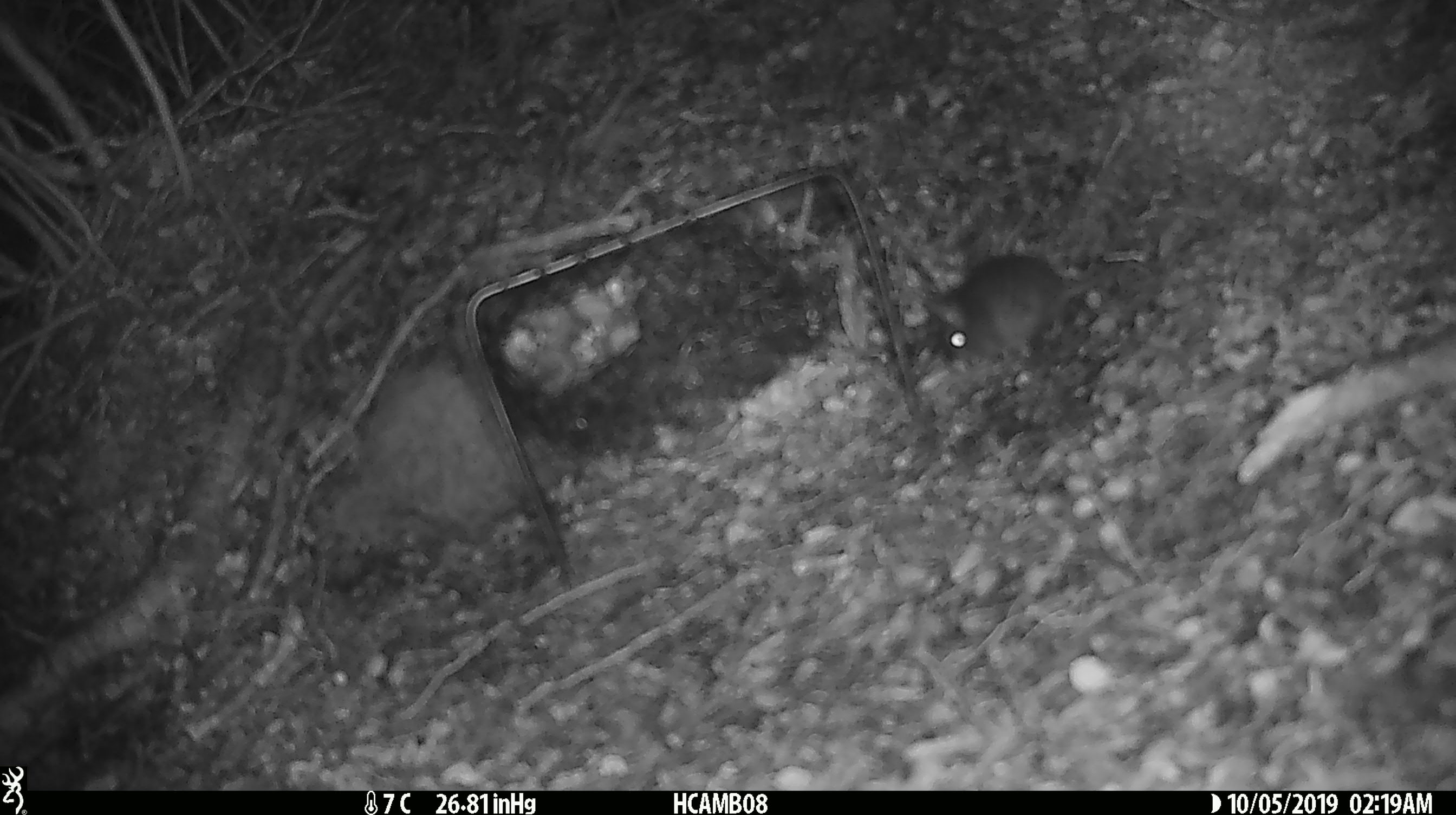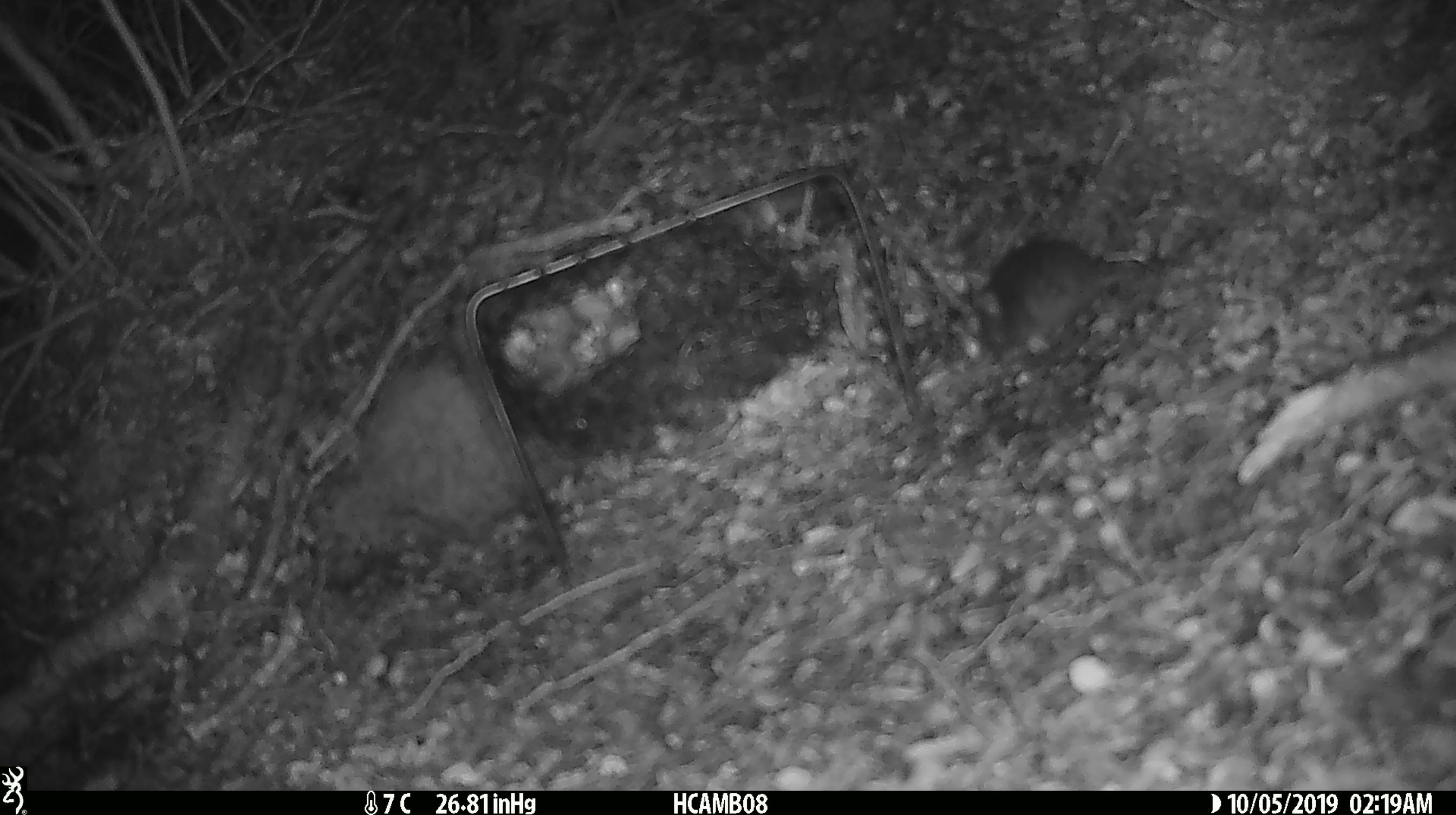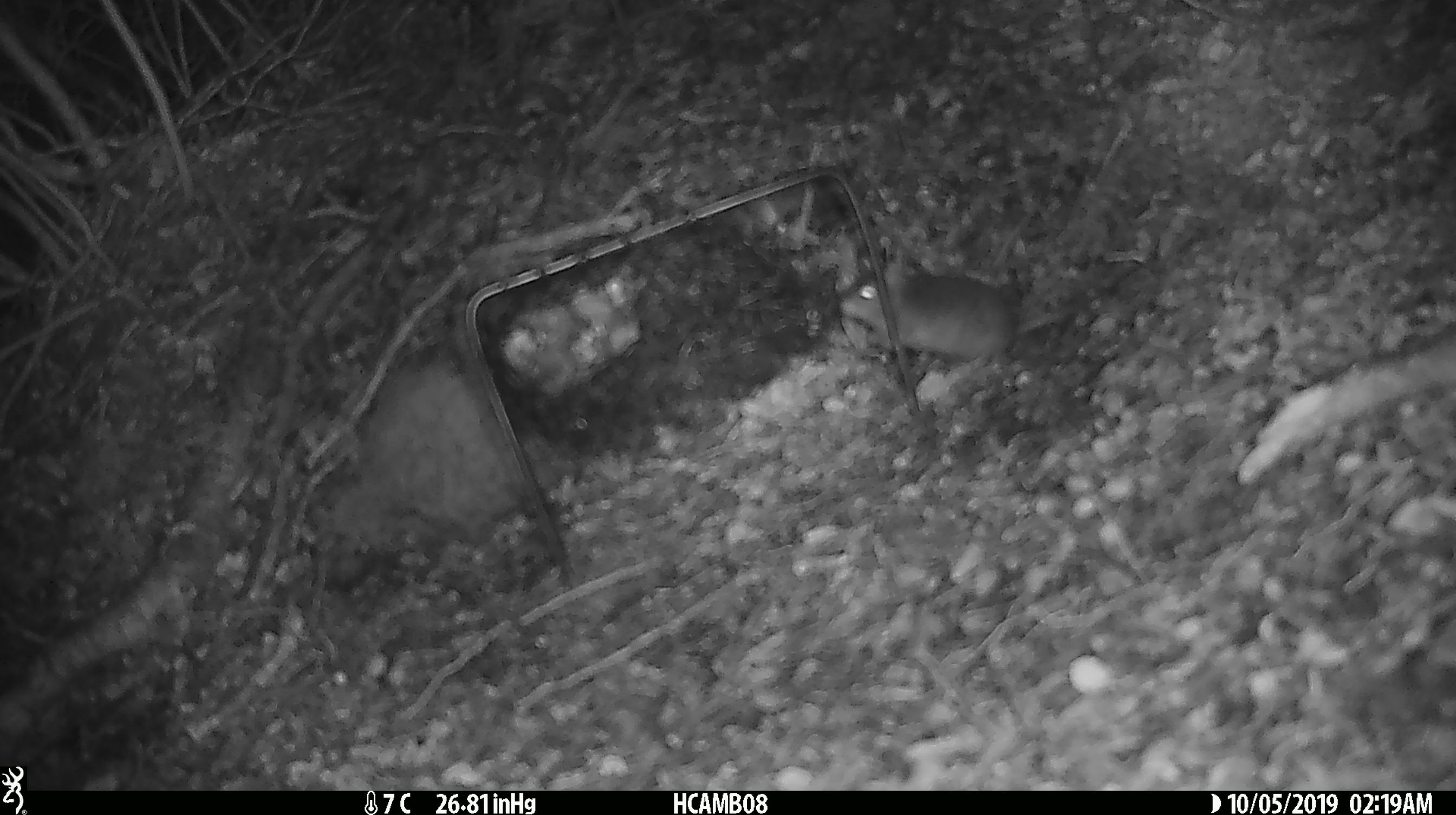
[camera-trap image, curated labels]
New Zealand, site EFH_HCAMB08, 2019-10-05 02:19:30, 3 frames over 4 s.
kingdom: Animalia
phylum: Chordata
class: Mammalia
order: Rodentia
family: Muridae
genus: Mus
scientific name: Mus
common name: mouse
Mouse (Mus).